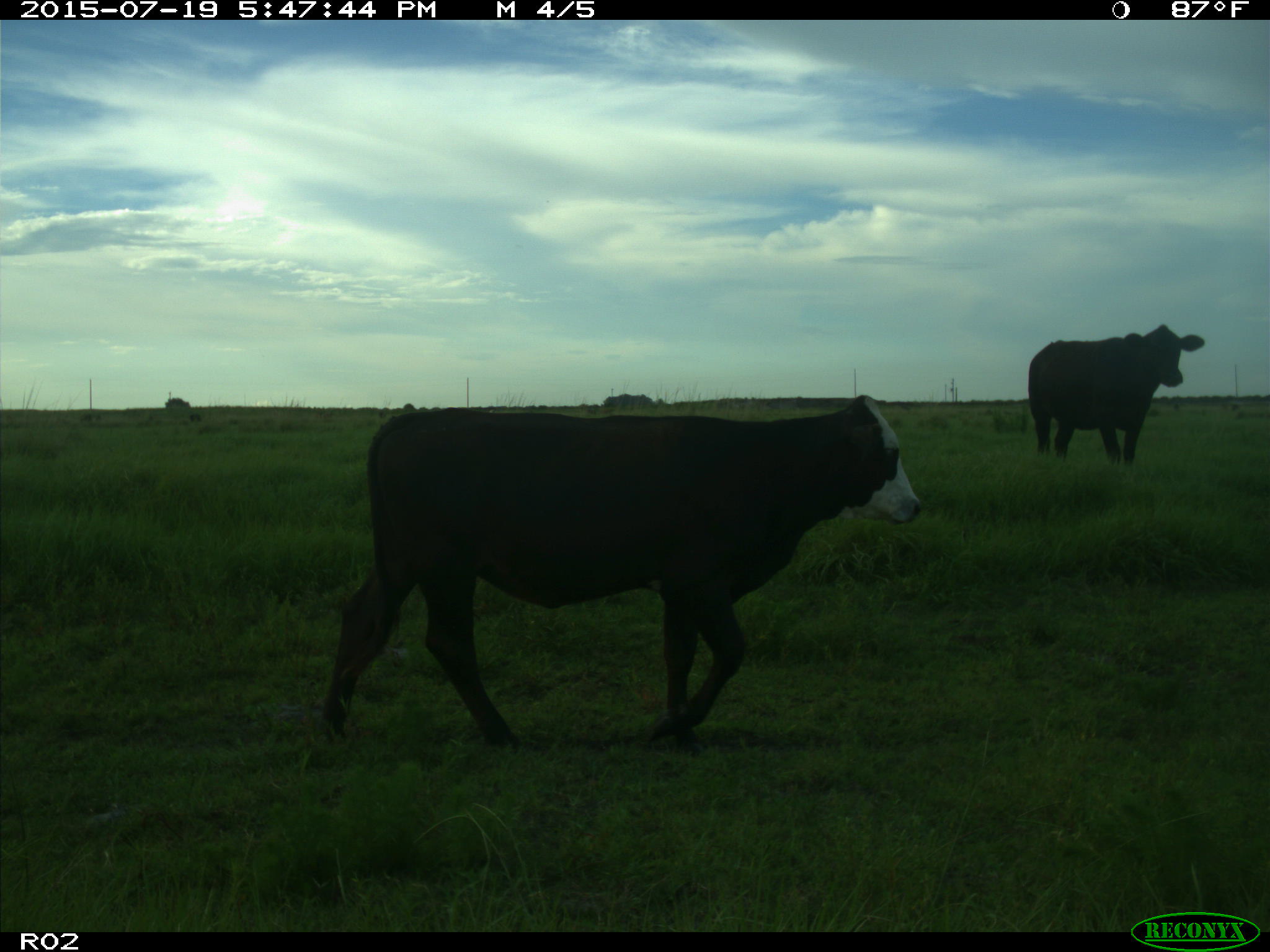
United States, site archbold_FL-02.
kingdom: Animalia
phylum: Chordata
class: Mammalia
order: Artiodactyla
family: Bovidae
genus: Bos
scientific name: Bos taurus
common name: domestic cow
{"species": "Bos taurus (domestic cow)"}